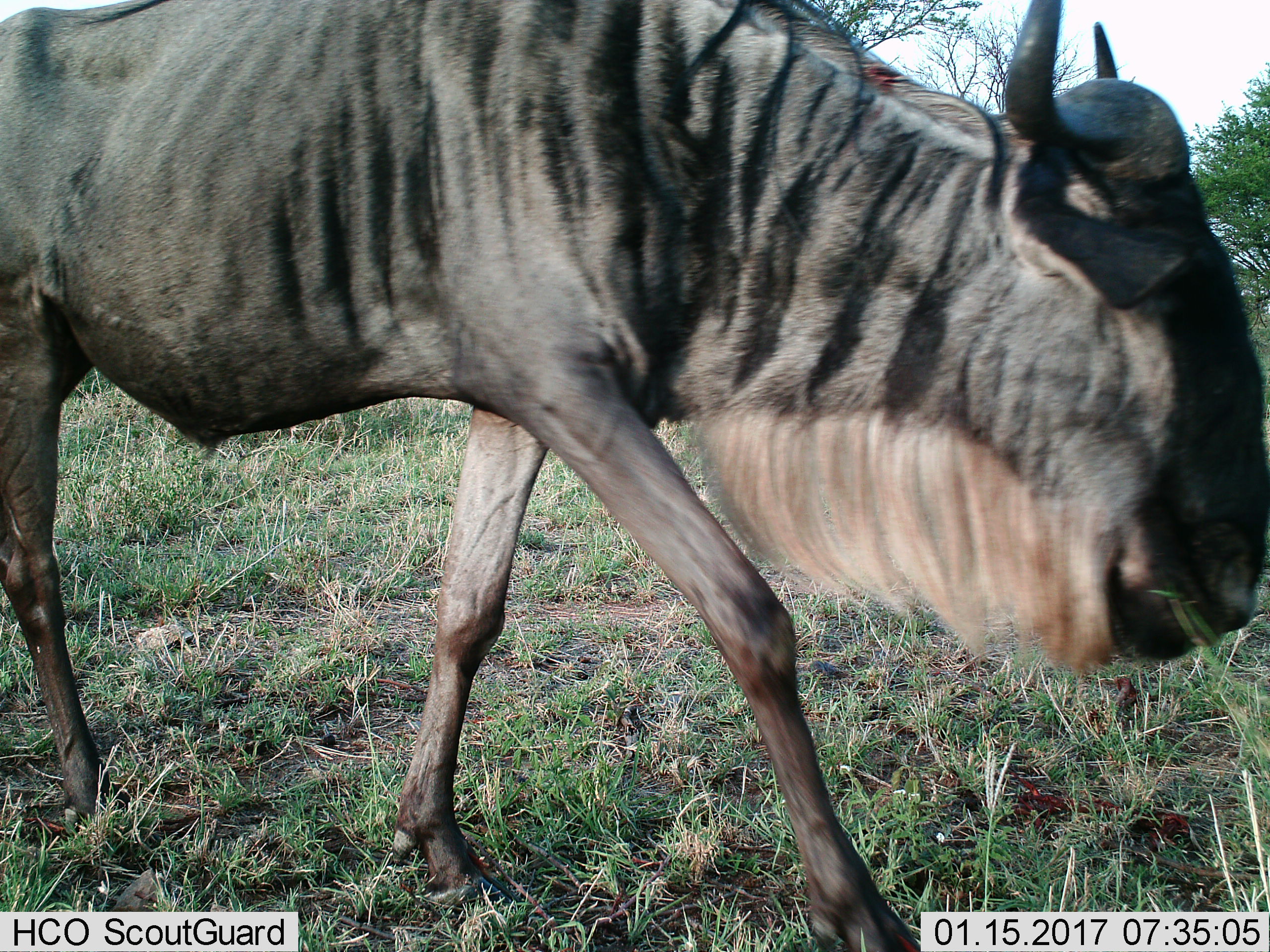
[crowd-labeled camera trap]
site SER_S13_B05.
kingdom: Animalia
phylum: Chordata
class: Mammalia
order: Artiodactyla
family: Bovidae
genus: Connochaetes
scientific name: Connochaetes taurinus taurinus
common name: blue wildebeest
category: wildebeestblue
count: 1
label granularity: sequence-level